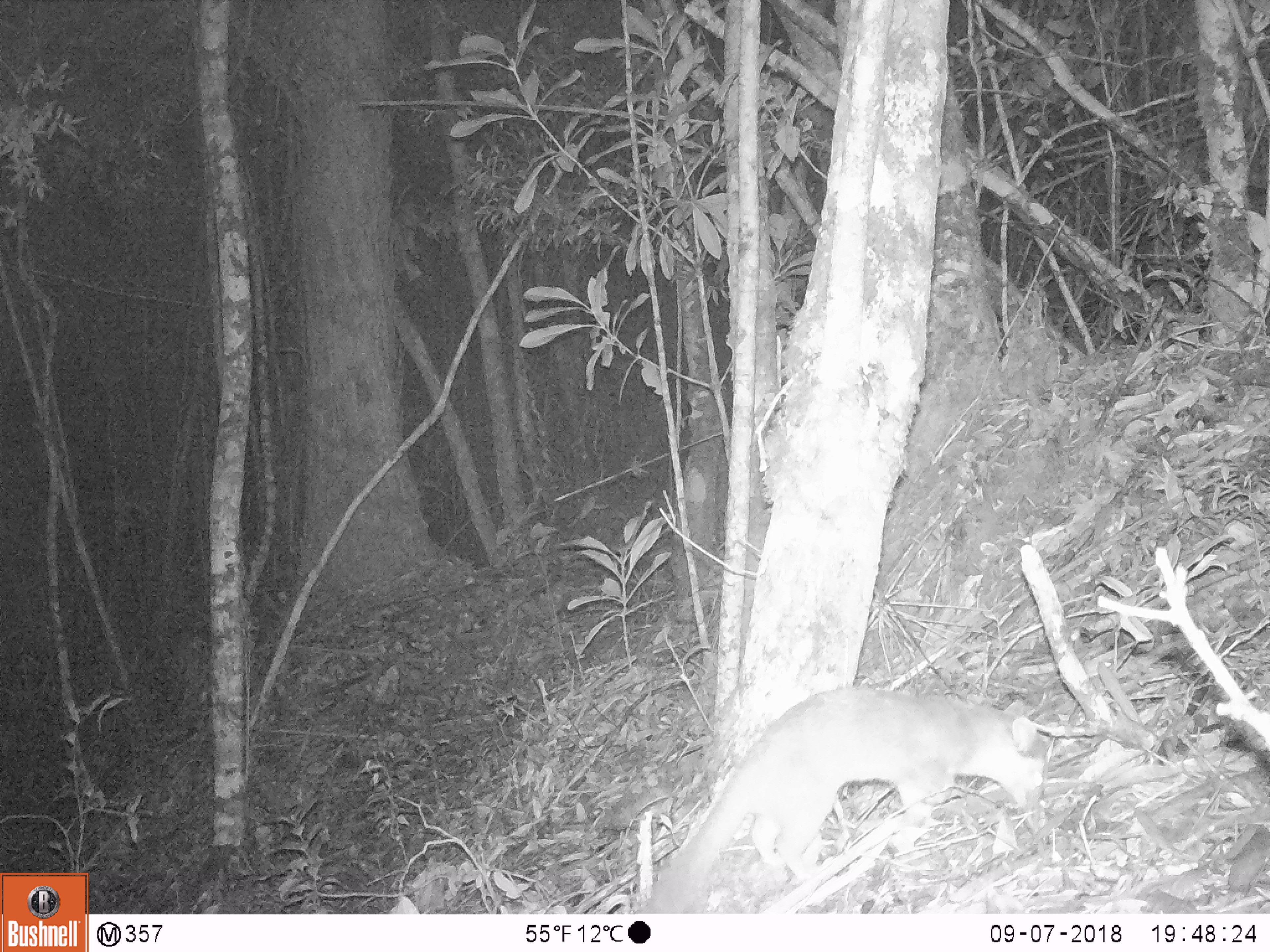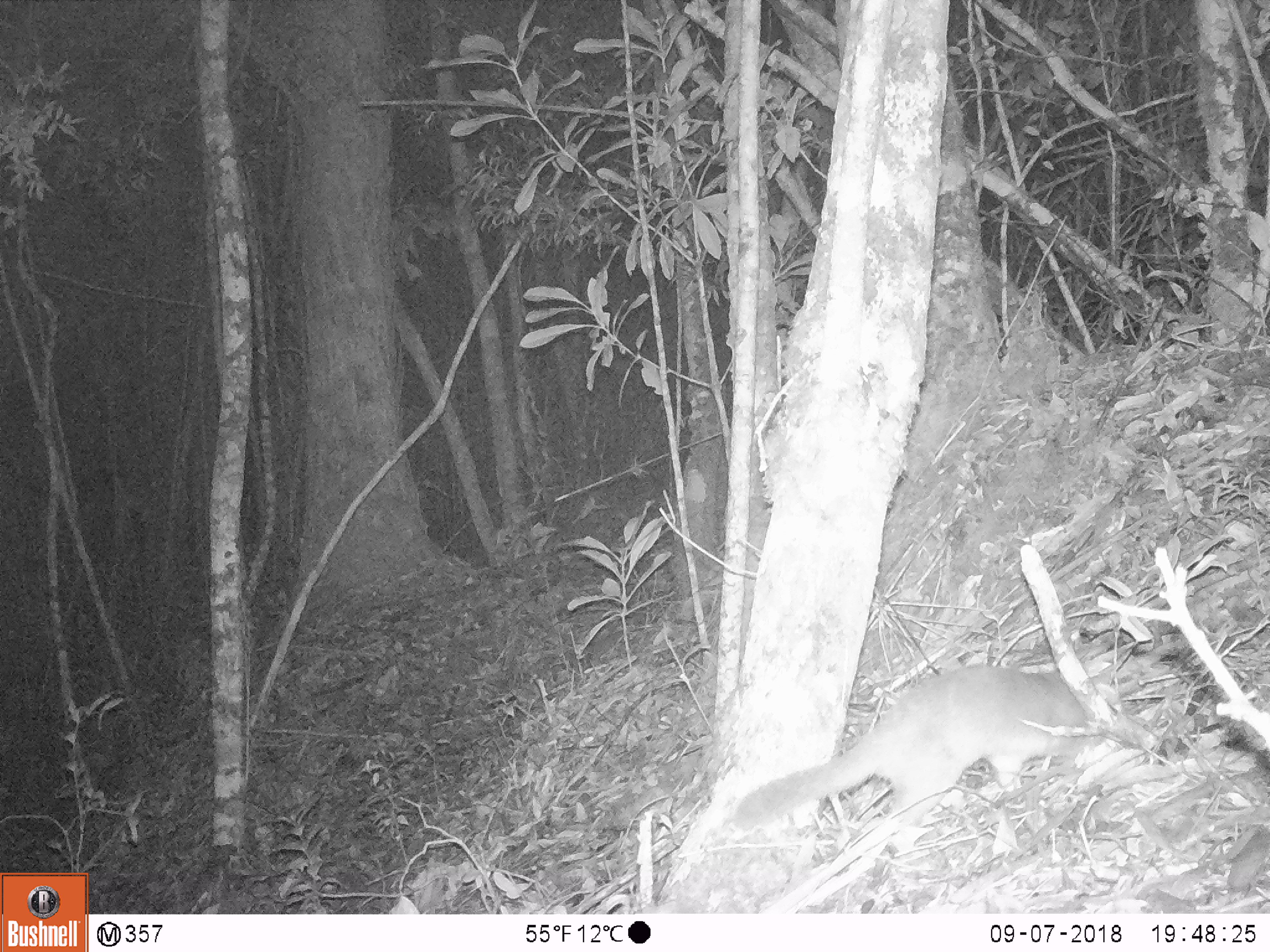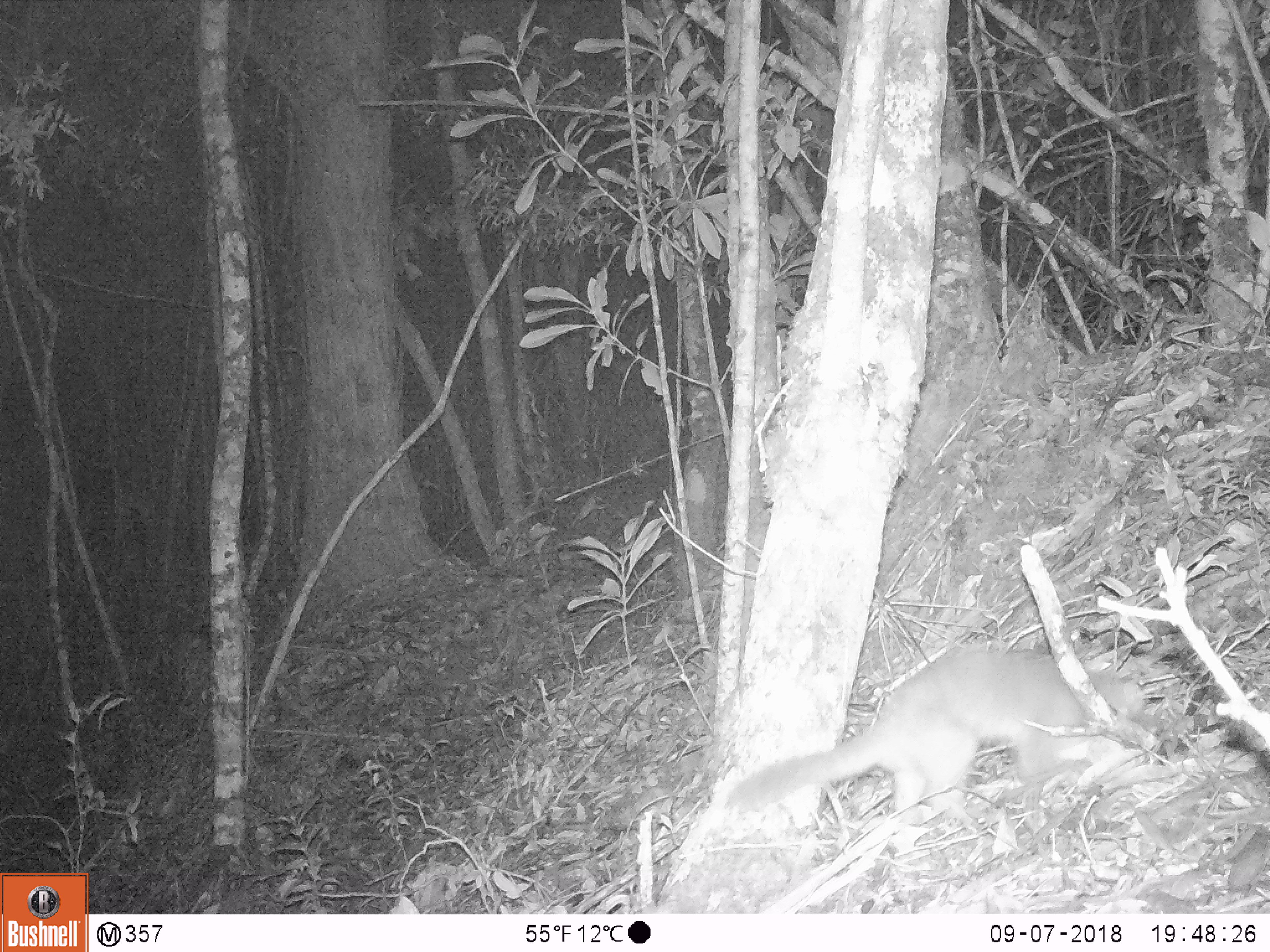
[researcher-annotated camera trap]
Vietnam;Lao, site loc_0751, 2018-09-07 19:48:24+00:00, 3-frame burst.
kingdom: Animalia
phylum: Chordata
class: Mammalia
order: Carnivora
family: Mustelidae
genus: Melogale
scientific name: Melogale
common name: ferret badger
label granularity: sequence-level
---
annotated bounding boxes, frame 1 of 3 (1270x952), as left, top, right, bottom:
ferret badger: 631, 676, 1054, 912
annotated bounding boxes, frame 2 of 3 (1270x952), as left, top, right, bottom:
ferret badger: 735, 663, 1123, 854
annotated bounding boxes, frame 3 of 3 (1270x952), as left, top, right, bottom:
ferret badger: 722, 640, 1148, 818